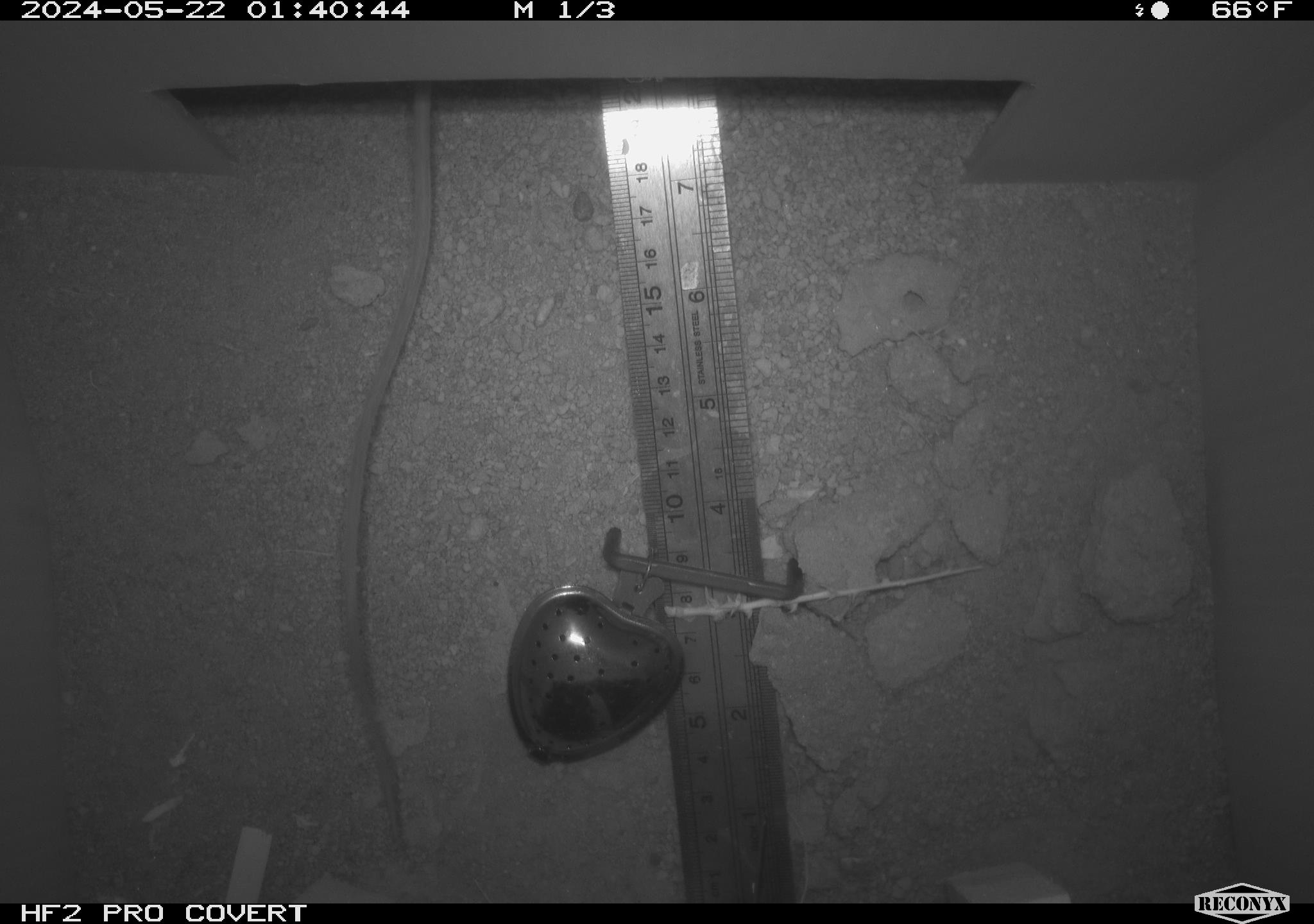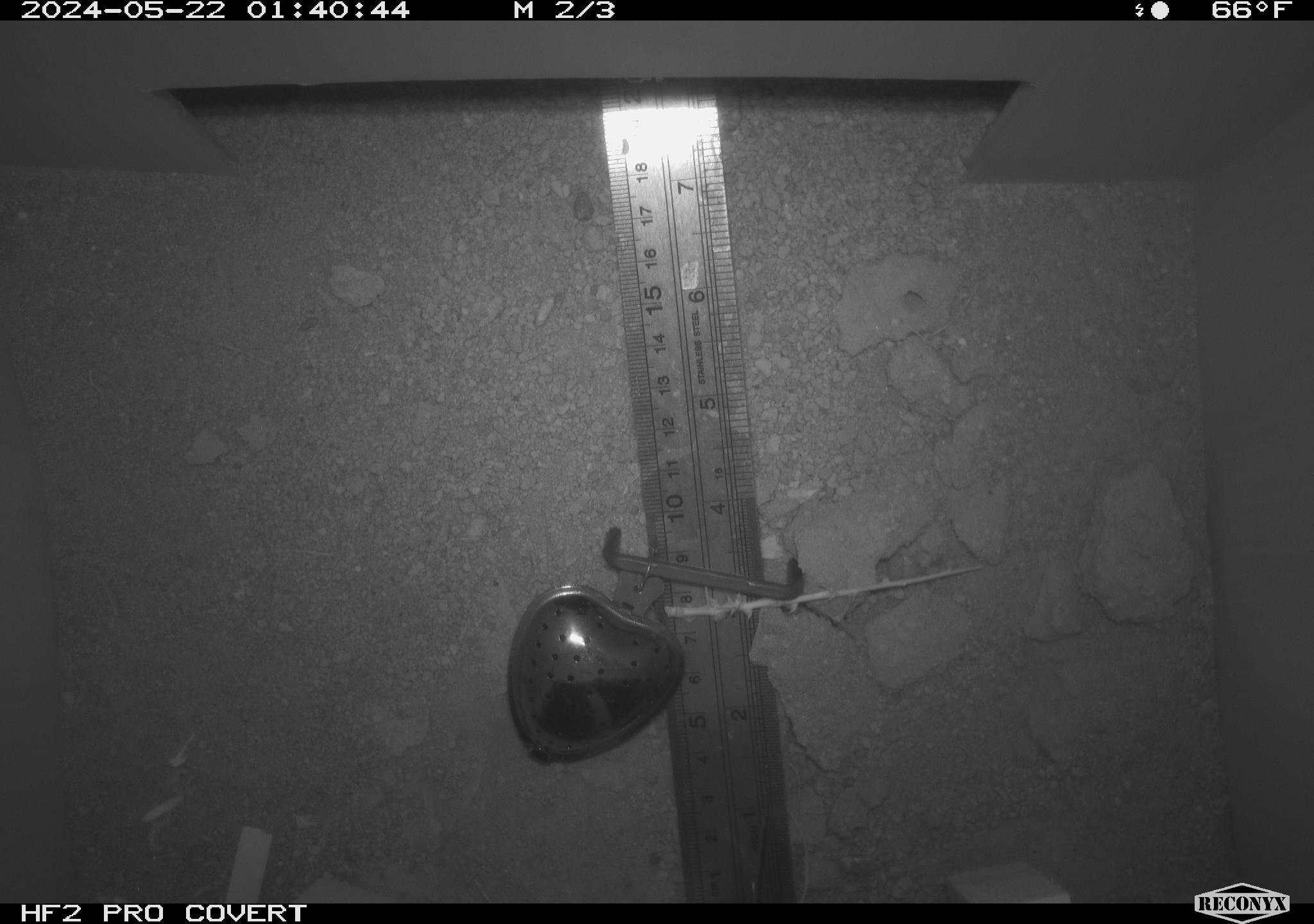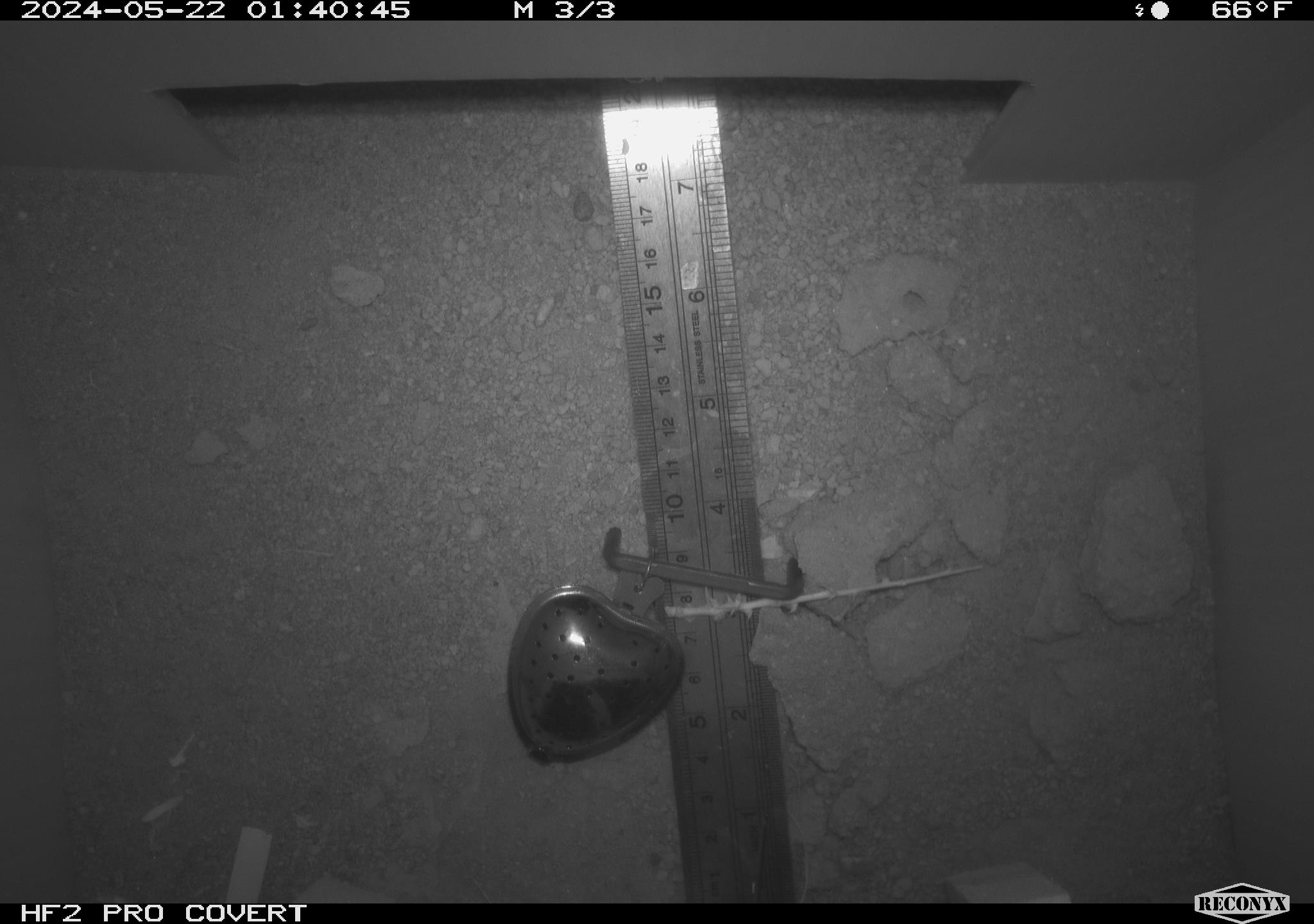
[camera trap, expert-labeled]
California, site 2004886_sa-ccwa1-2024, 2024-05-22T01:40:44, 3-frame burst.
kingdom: Animalia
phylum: Chordata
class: Mammalia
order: Rodentia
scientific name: Rodentia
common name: mouse species